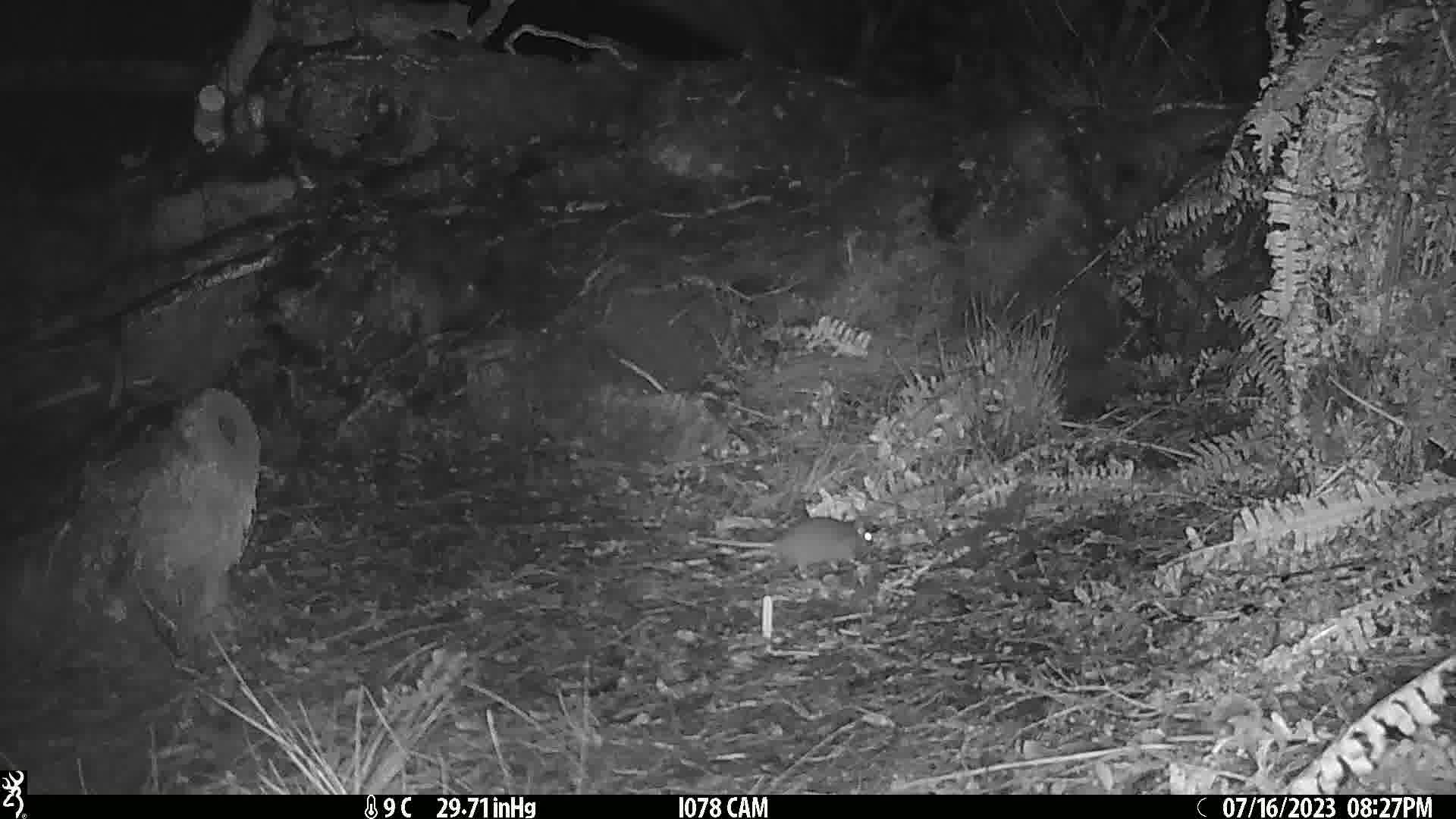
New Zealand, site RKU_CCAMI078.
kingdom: Animalia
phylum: Chordata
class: Mammalia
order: Rodentia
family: Muridae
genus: Rattus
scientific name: Rattus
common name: rat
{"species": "rat (Rattus)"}